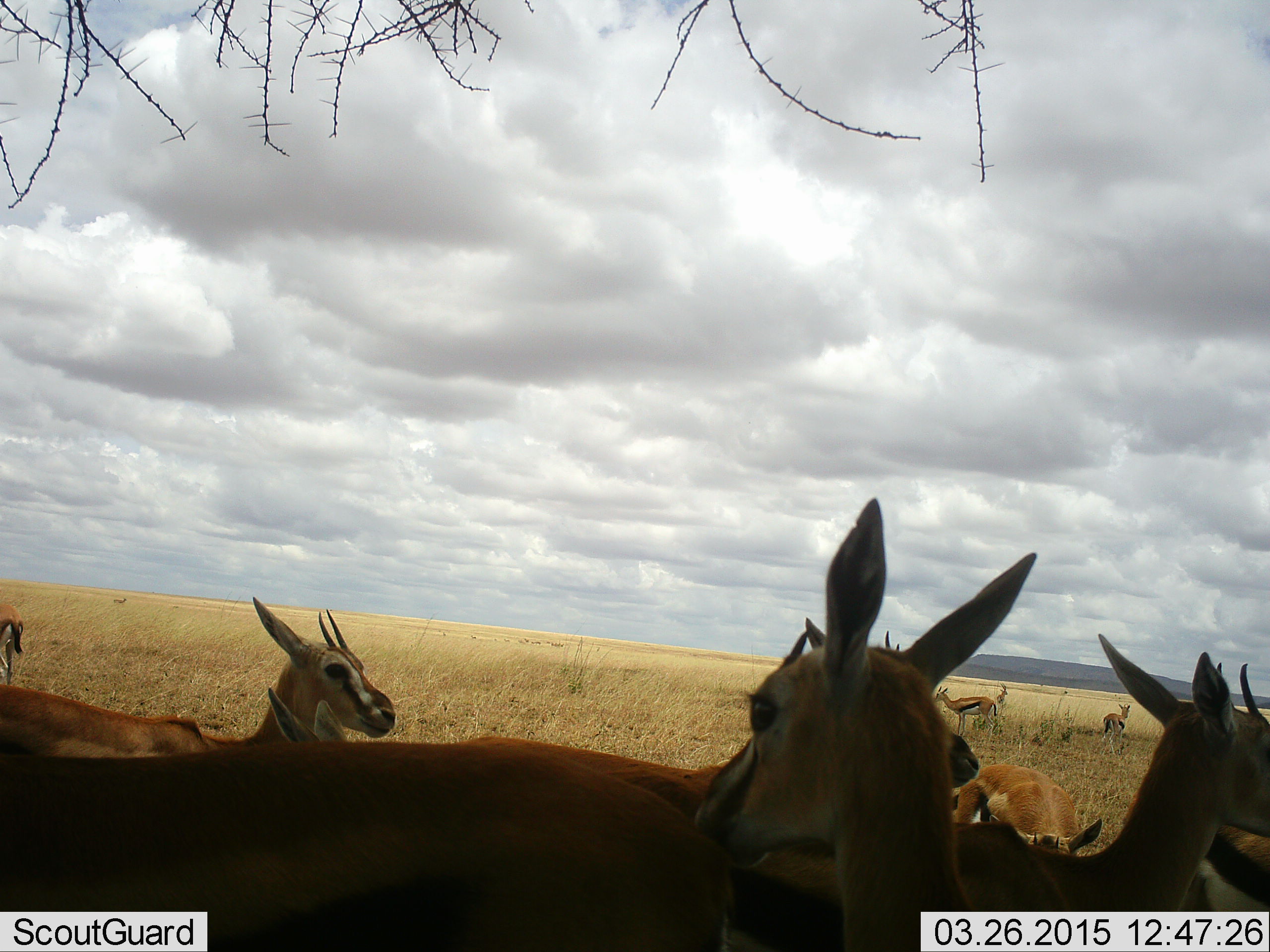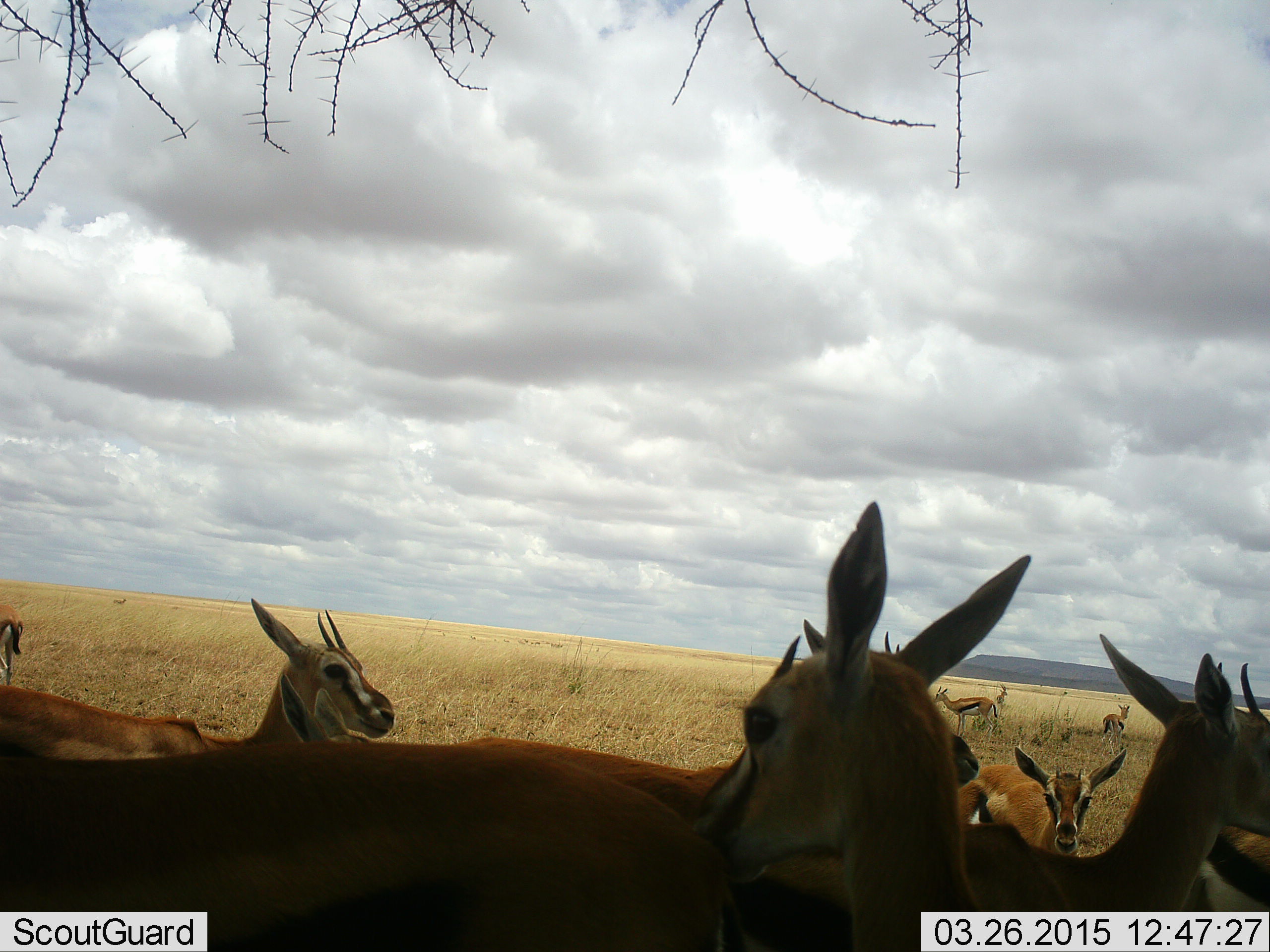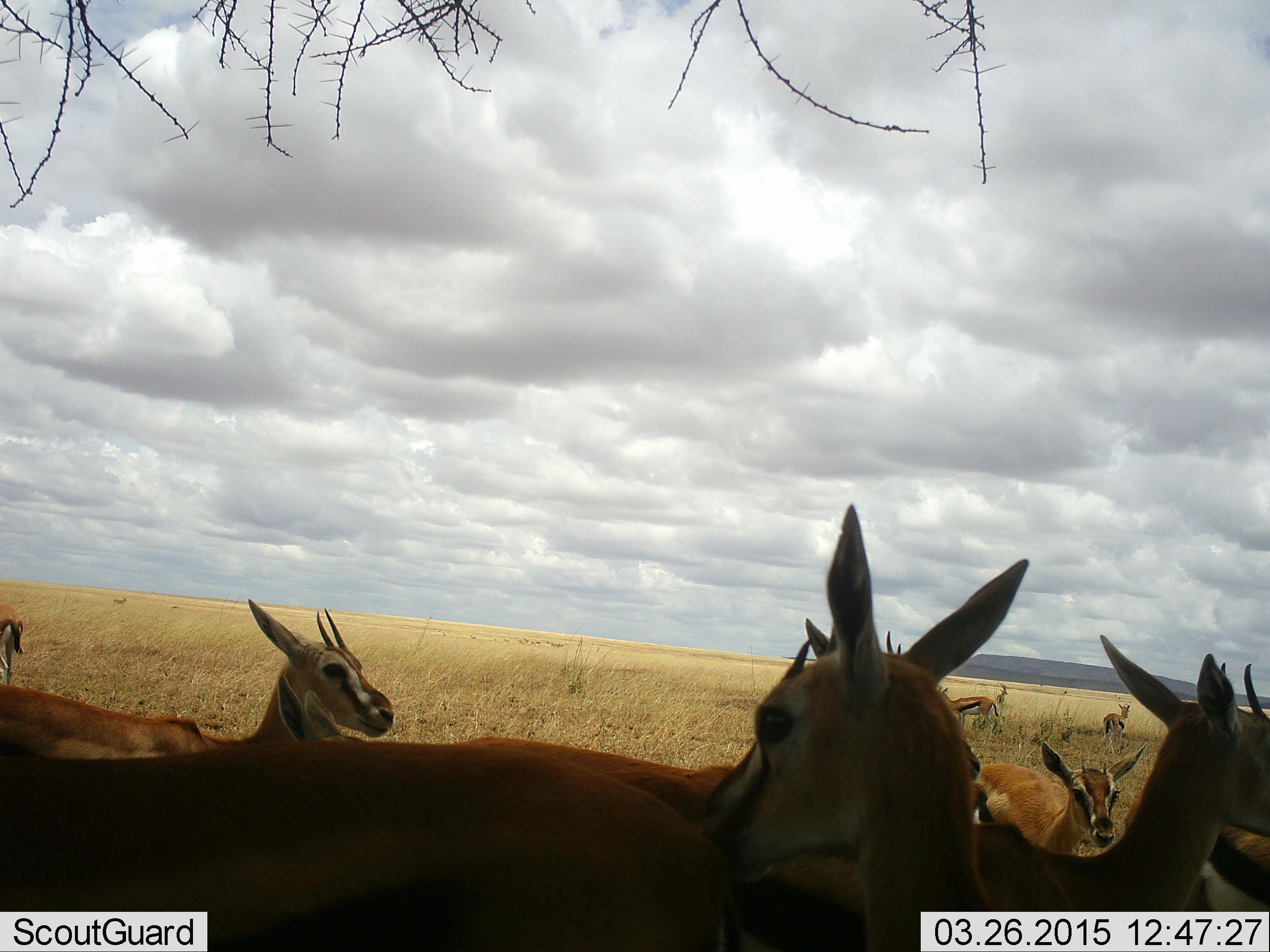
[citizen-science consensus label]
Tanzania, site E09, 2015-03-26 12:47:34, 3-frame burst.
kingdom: Animalia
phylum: Chordata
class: Mammalia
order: Artiodactyla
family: Bovidae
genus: Eudorcas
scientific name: Eudorcas thomsonii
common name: thomson's gazelle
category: gazellethomsons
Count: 11-50.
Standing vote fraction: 100%.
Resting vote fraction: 10%.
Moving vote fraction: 10%.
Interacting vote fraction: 20%.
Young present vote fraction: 20%.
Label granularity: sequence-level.